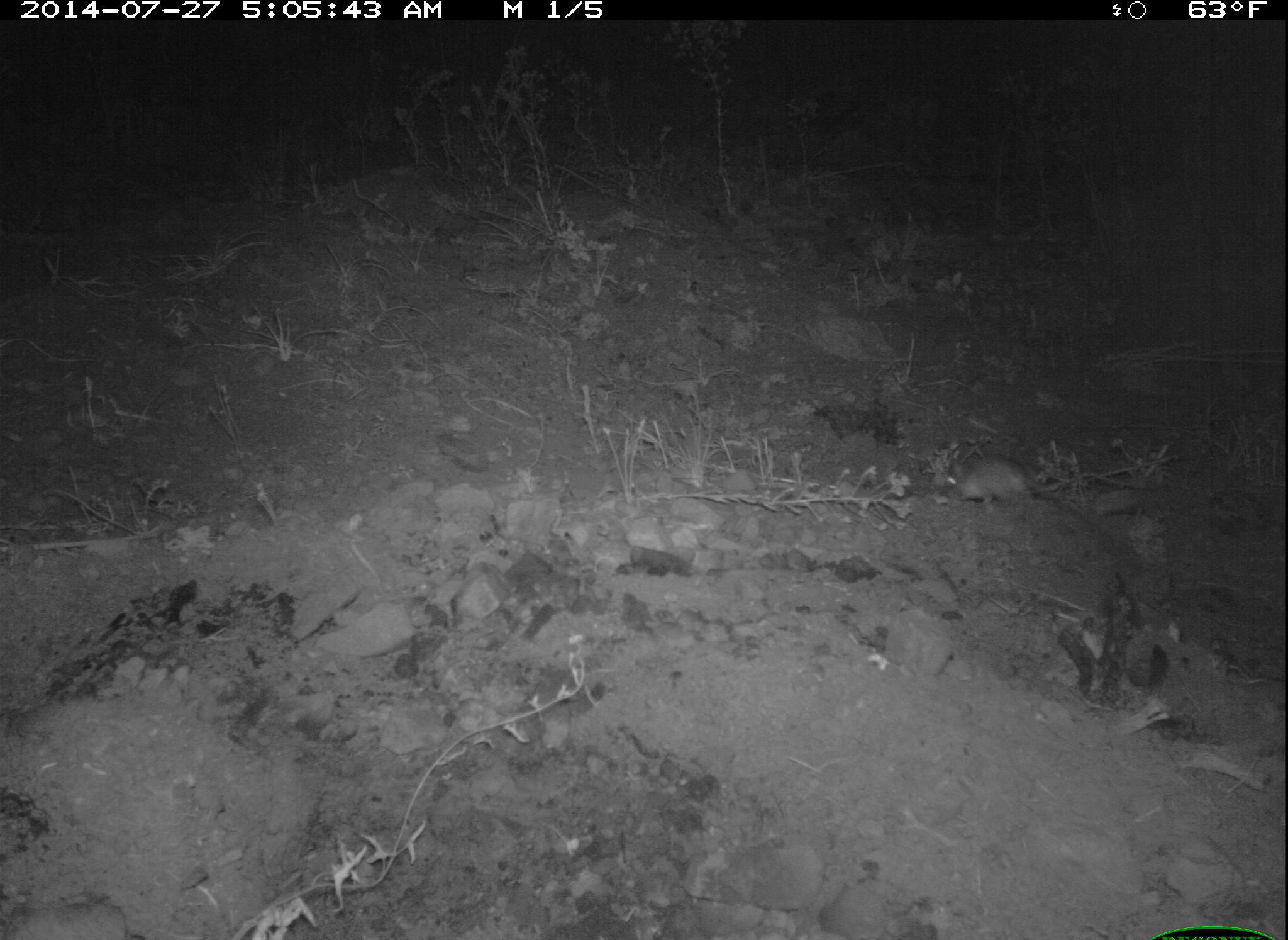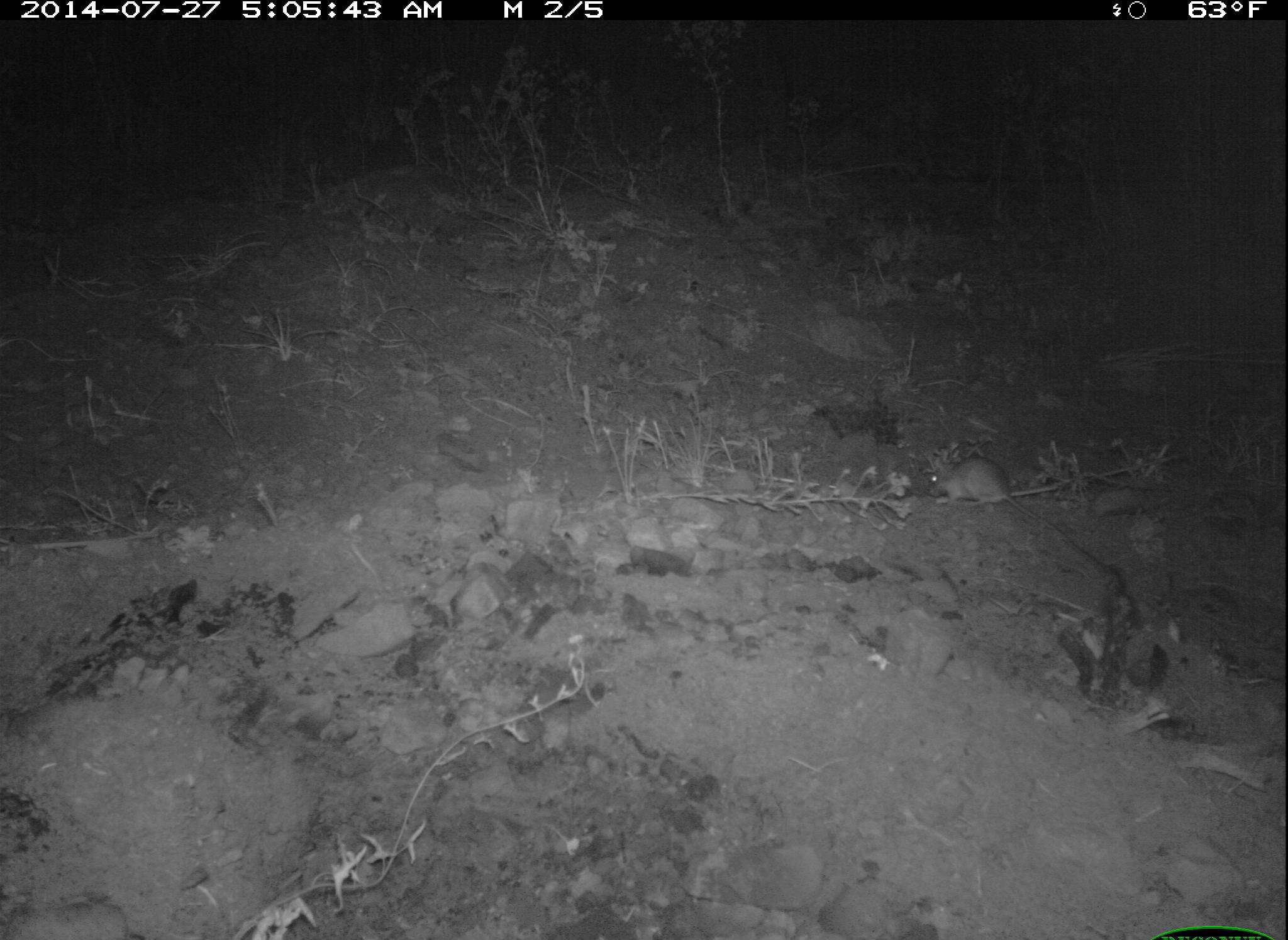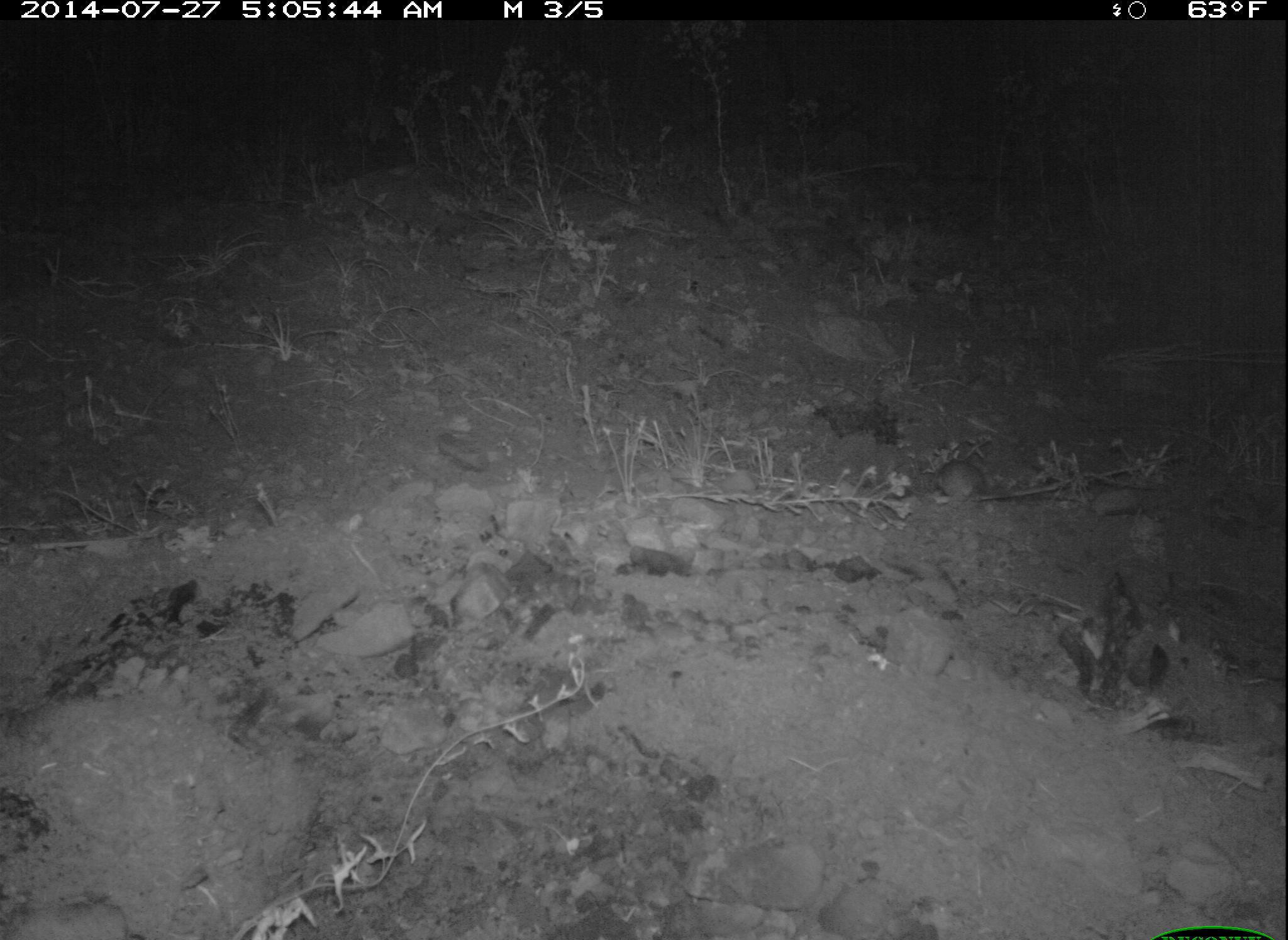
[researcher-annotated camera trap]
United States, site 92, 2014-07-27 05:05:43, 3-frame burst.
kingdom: Animalia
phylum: Chordata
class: Mammalia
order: Rodentia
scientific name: Rodentia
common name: rodent